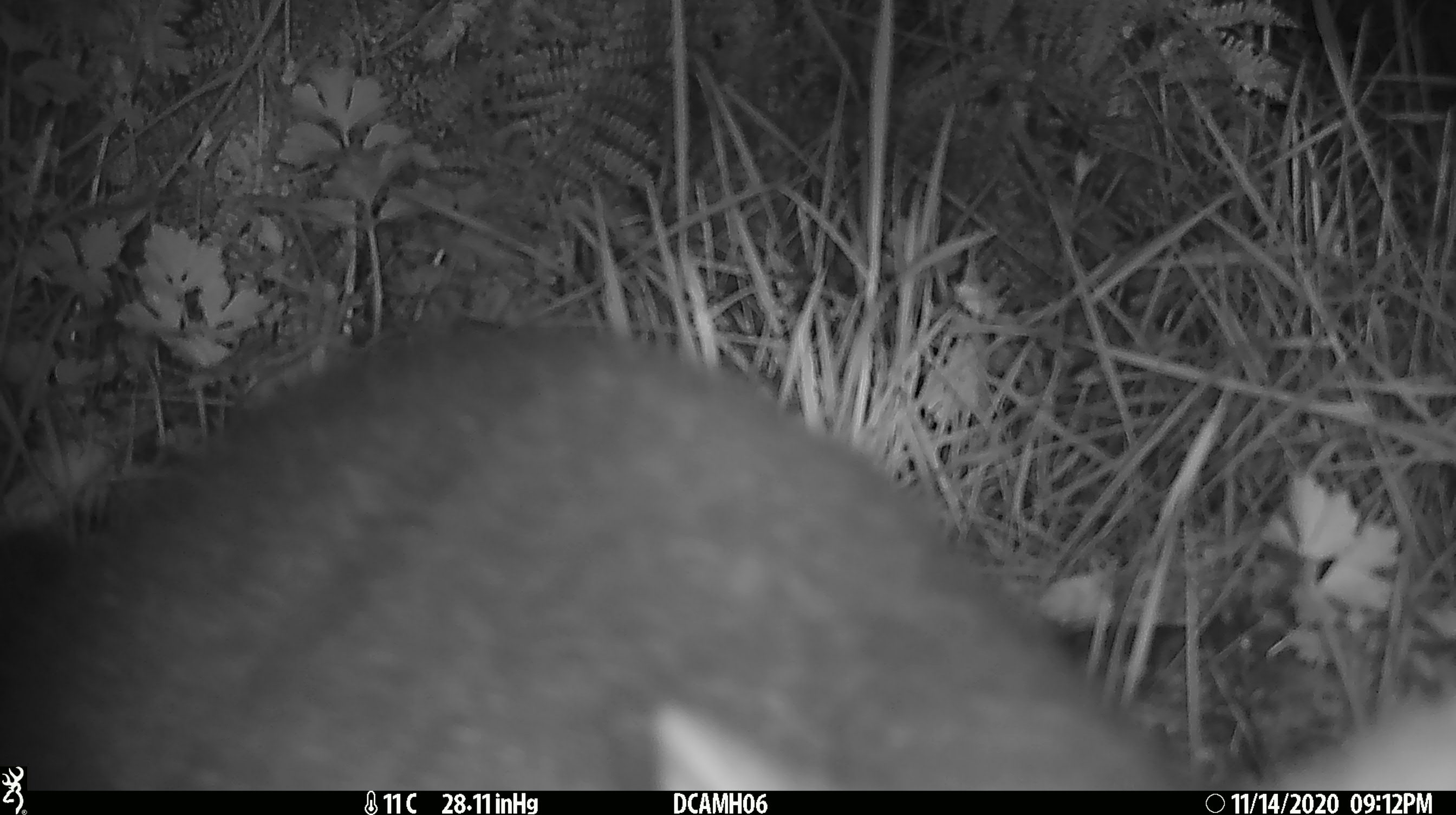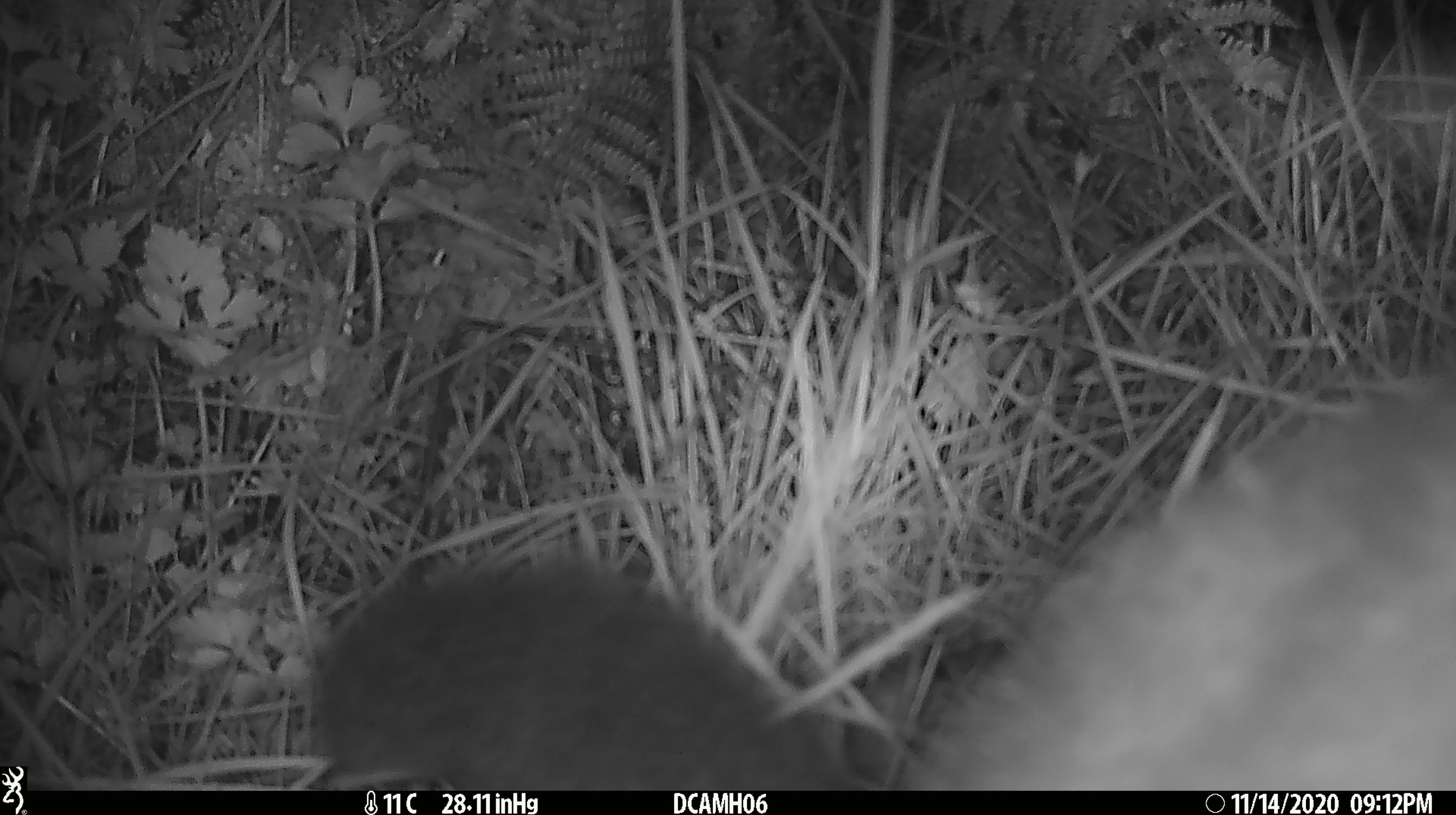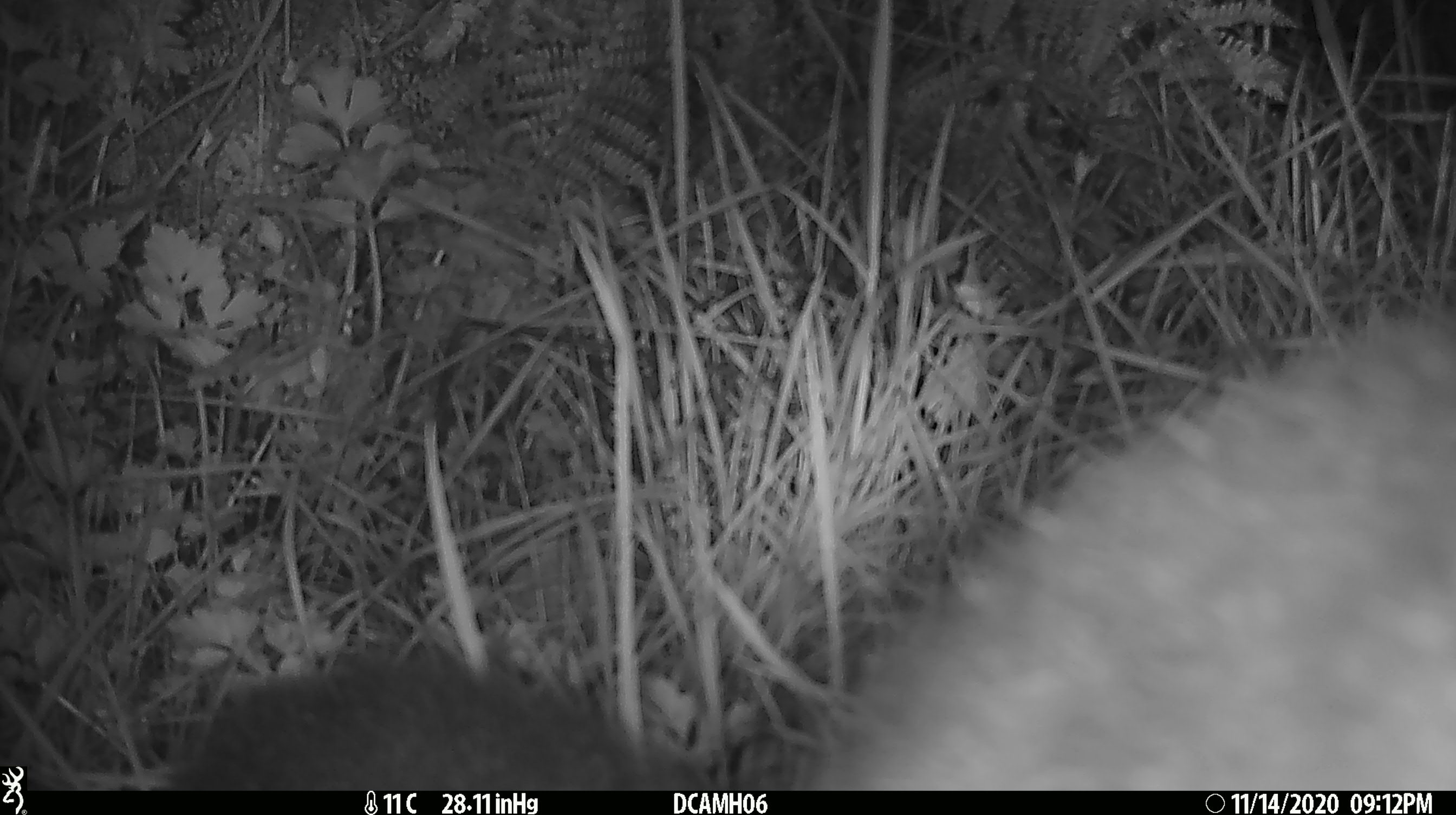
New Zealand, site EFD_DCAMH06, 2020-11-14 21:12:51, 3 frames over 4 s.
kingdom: Animalia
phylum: Chordata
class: Mammalia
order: Diprotodontia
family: Phalangeridae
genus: Trichosurus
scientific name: Trichosurus vulpecula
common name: common brushtail possum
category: possum